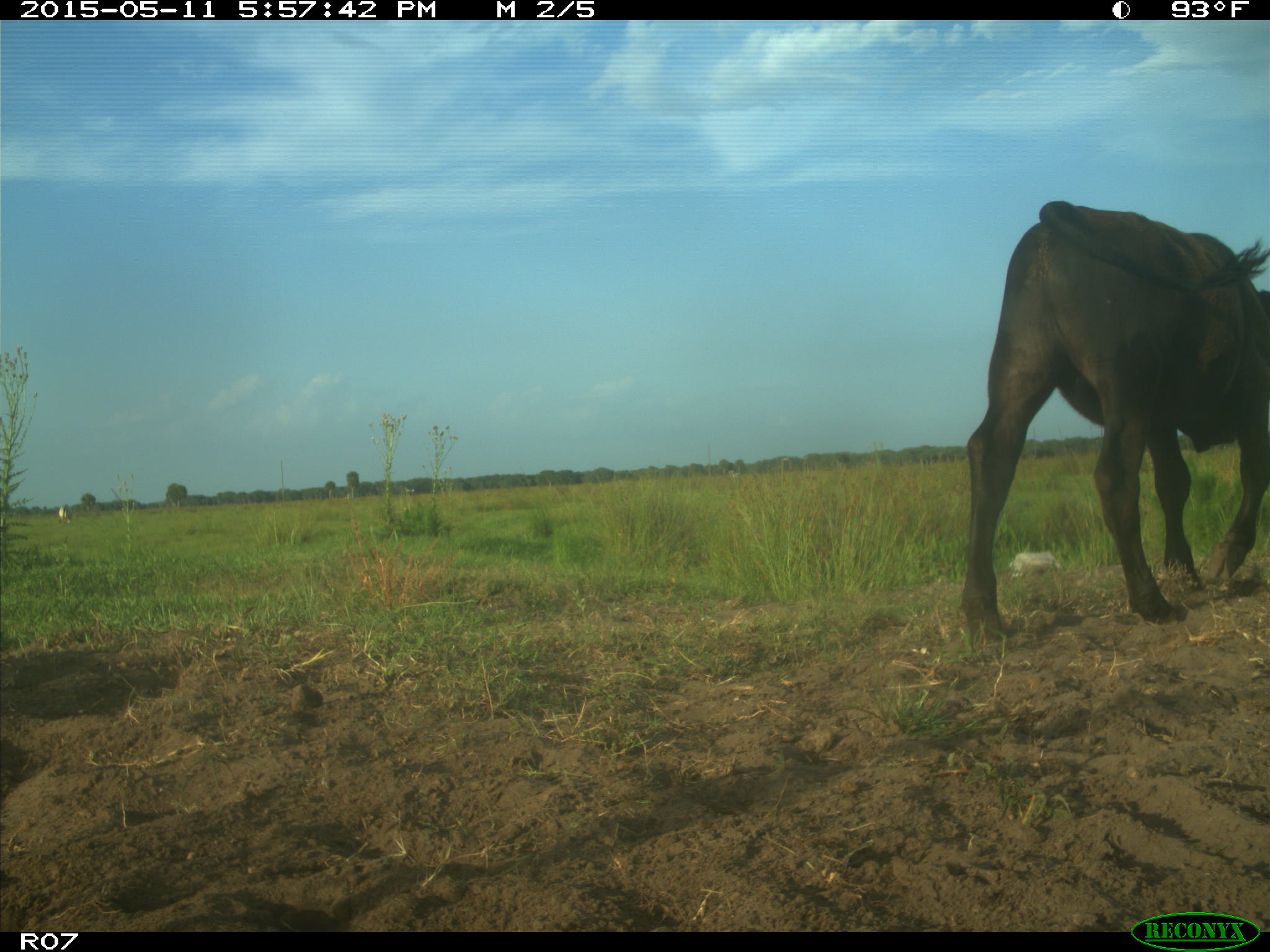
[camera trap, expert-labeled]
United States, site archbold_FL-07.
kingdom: Animalia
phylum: Chordata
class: Mammalia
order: Artiodactyla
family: Bovidae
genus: Bos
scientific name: Bos taurus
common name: domestic cow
Bos taurus (domestic cow).